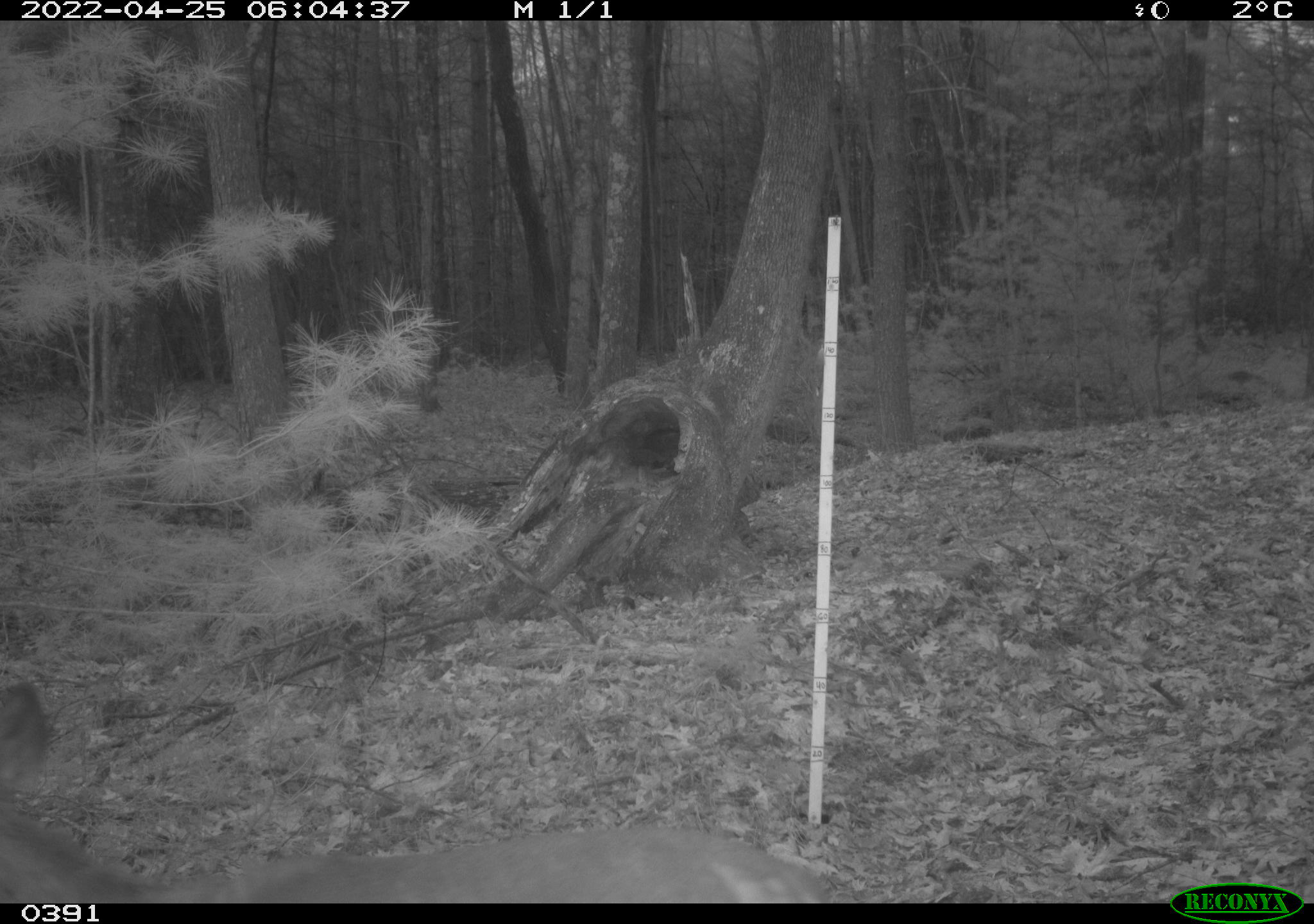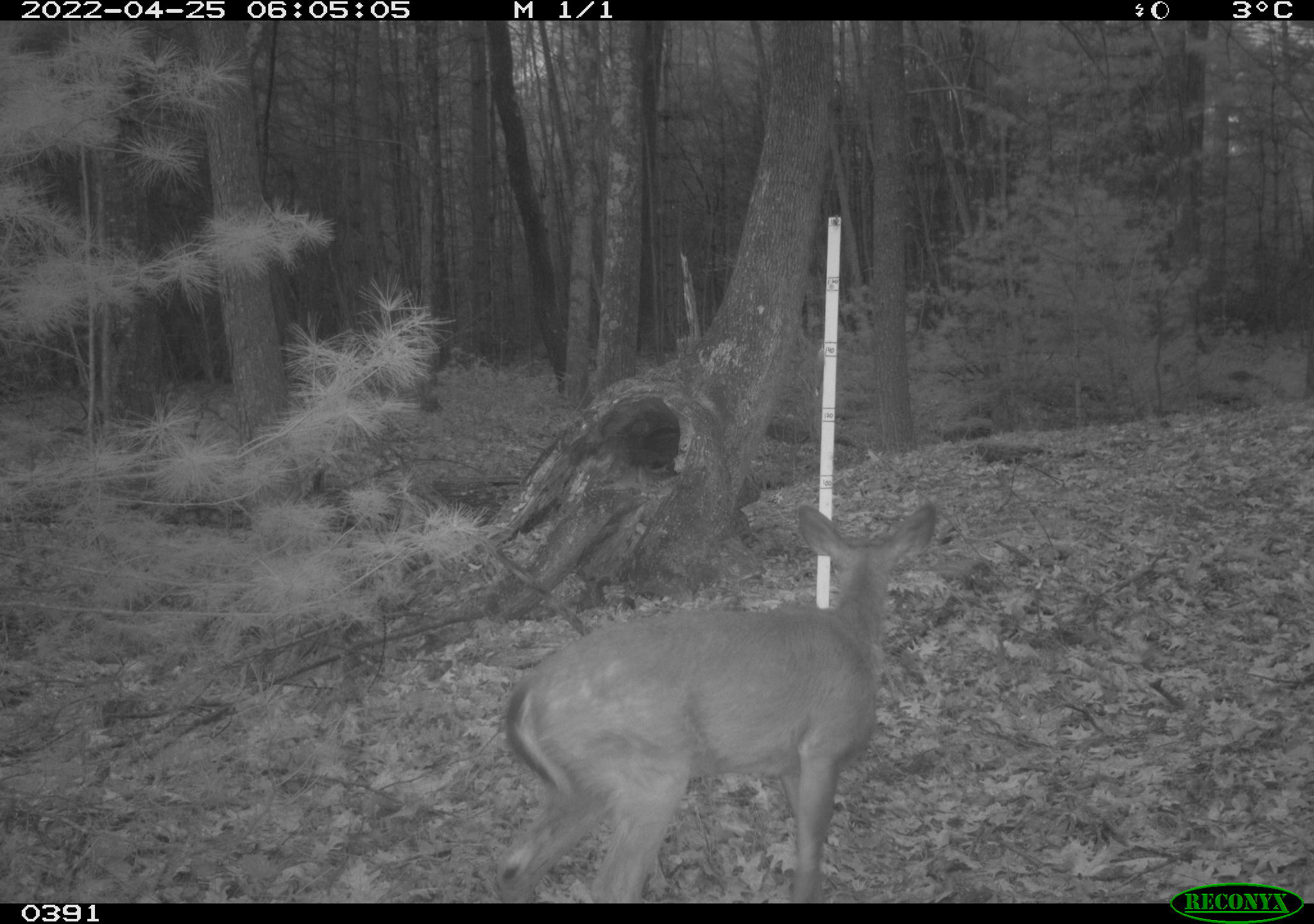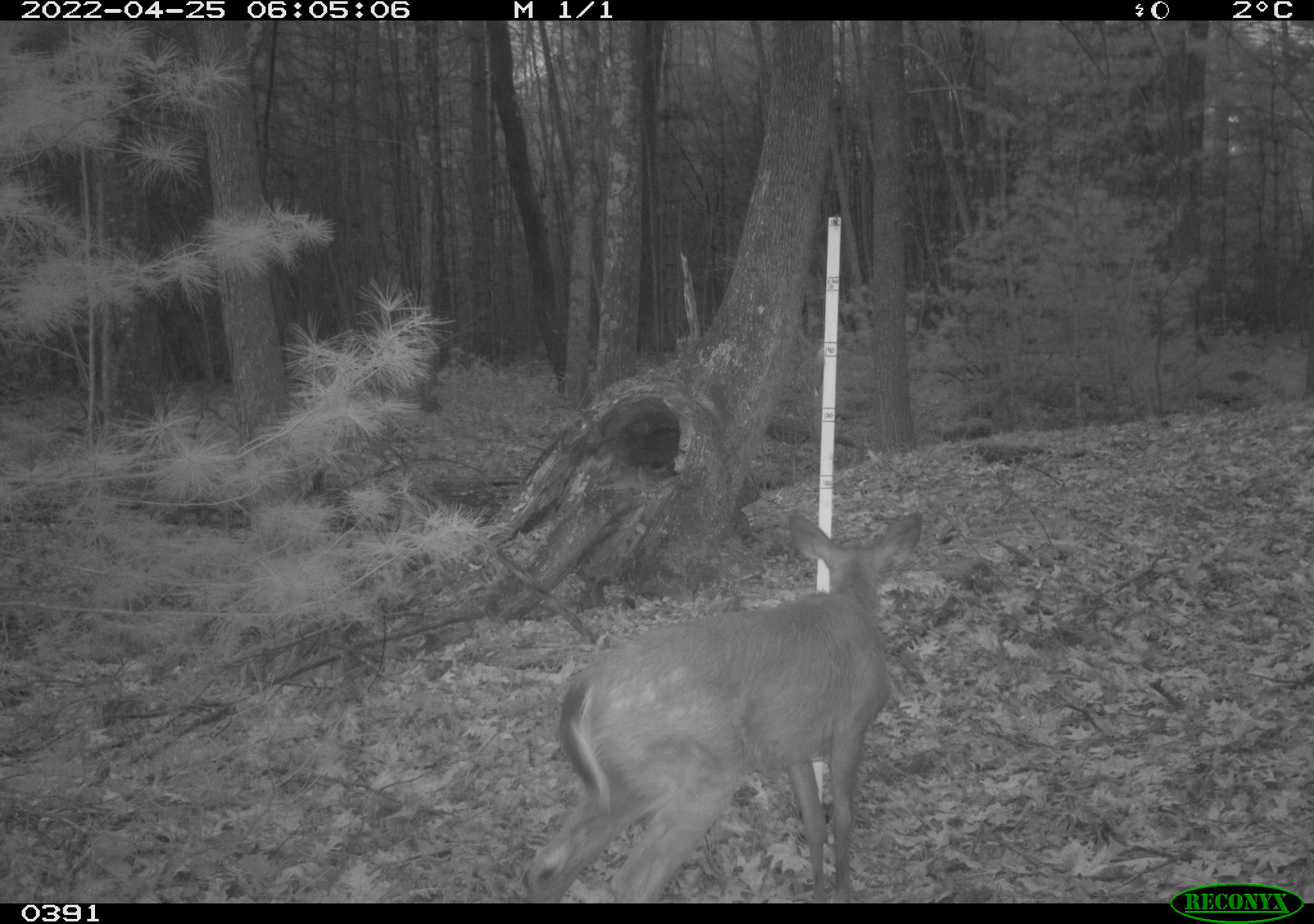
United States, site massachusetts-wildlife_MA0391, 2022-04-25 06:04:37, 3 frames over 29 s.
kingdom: Animalia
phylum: Chordata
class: Mammalia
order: Artiodactyla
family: Cervidae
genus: Odocoileus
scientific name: Odocoileus virginianus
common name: white-tailed deer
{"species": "white-tailed deer (Odocoileus virginianus)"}